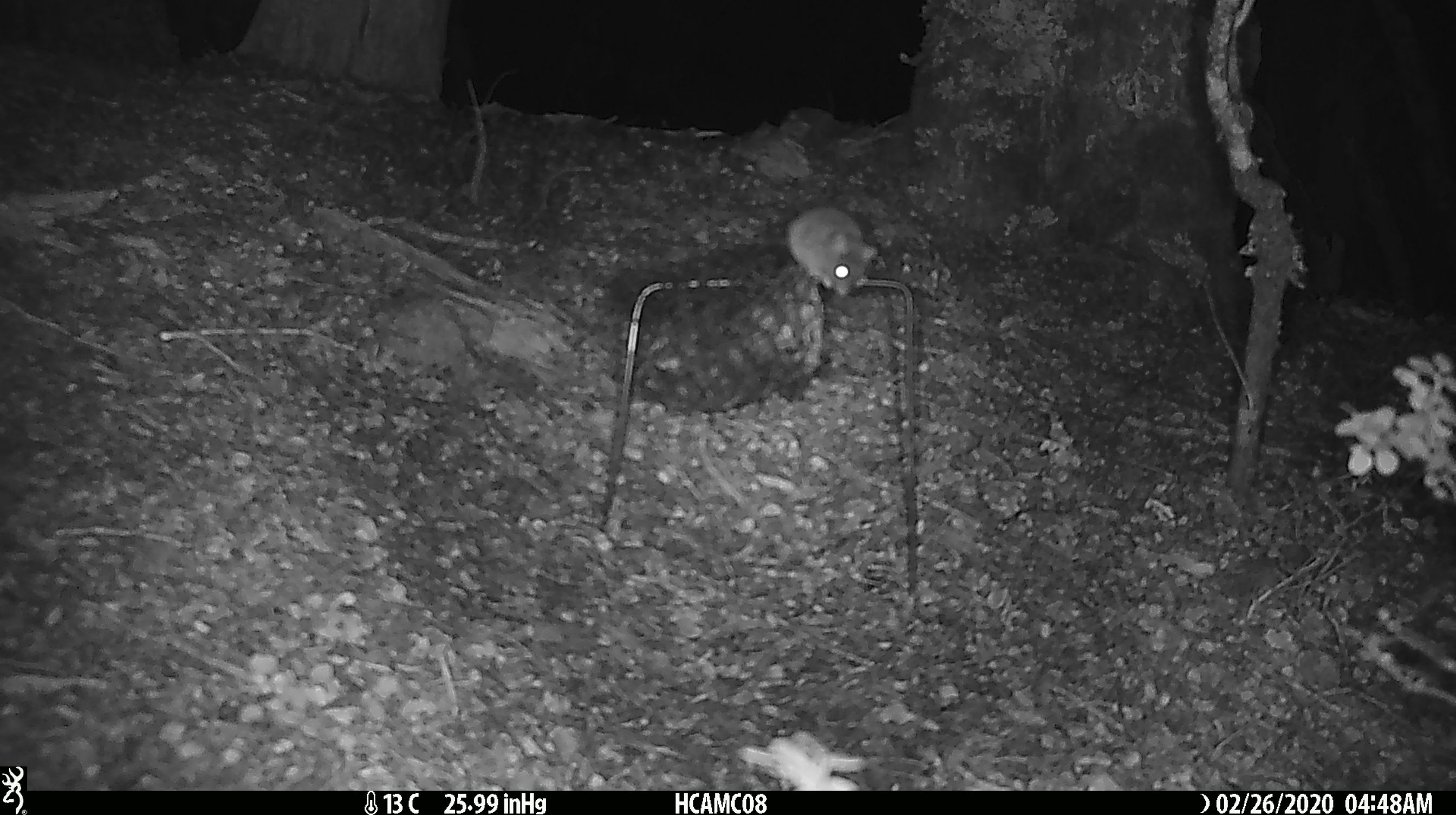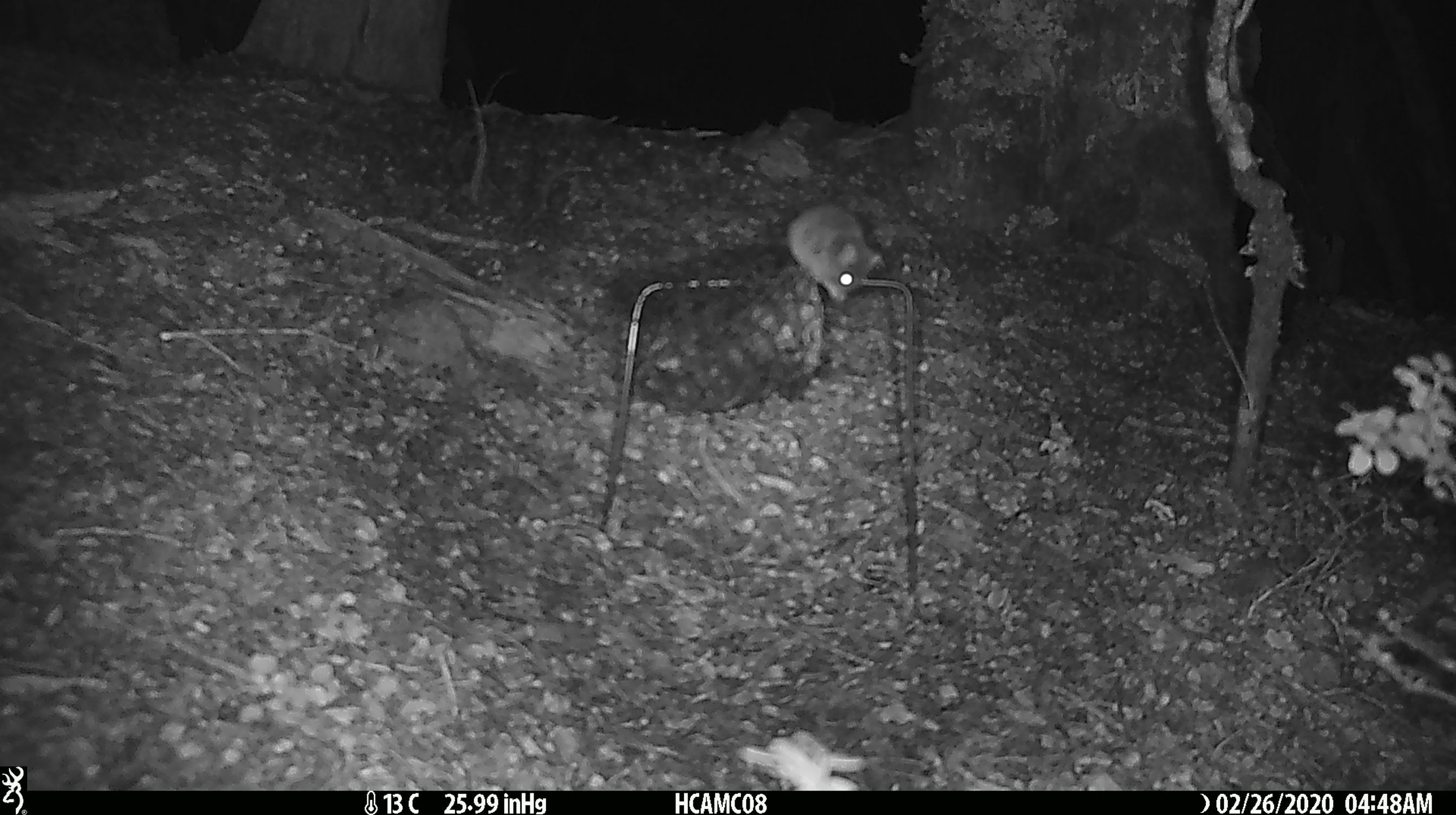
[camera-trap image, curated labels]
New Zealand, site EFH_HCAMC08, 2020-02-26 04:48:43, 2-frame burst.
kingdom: Animalia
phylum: Chordata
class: Mammalia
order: Rodentia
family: Muridae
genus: Mus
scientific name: Mus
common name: mouse